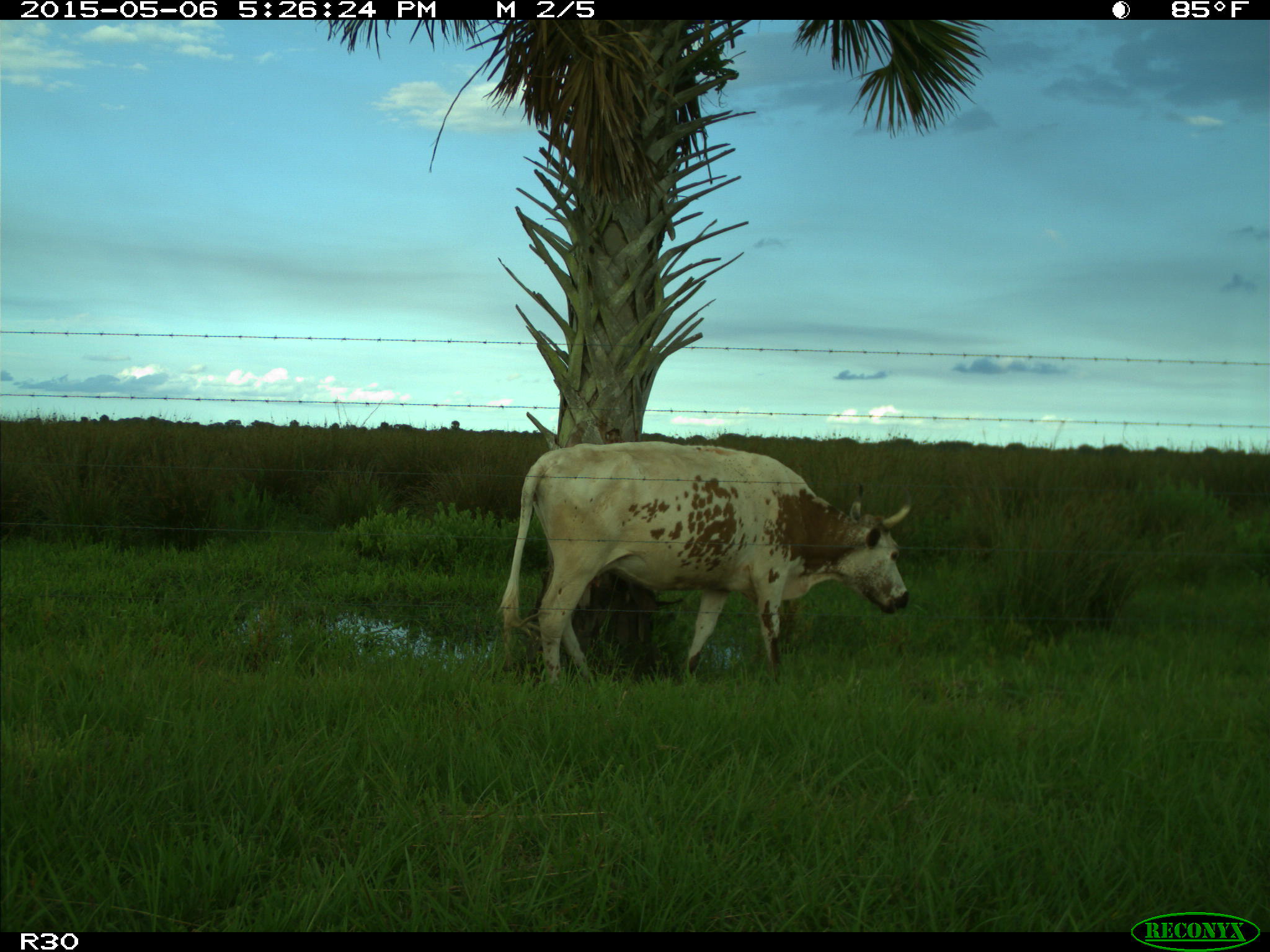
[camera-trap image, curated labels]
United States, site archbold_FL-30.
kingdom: Animalia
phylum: Chordata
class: Mammalia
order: Artiodactyla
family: Bovidae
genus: Bos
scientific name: Bos taurus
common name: domestic cow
Bos taurus (domestic cow).